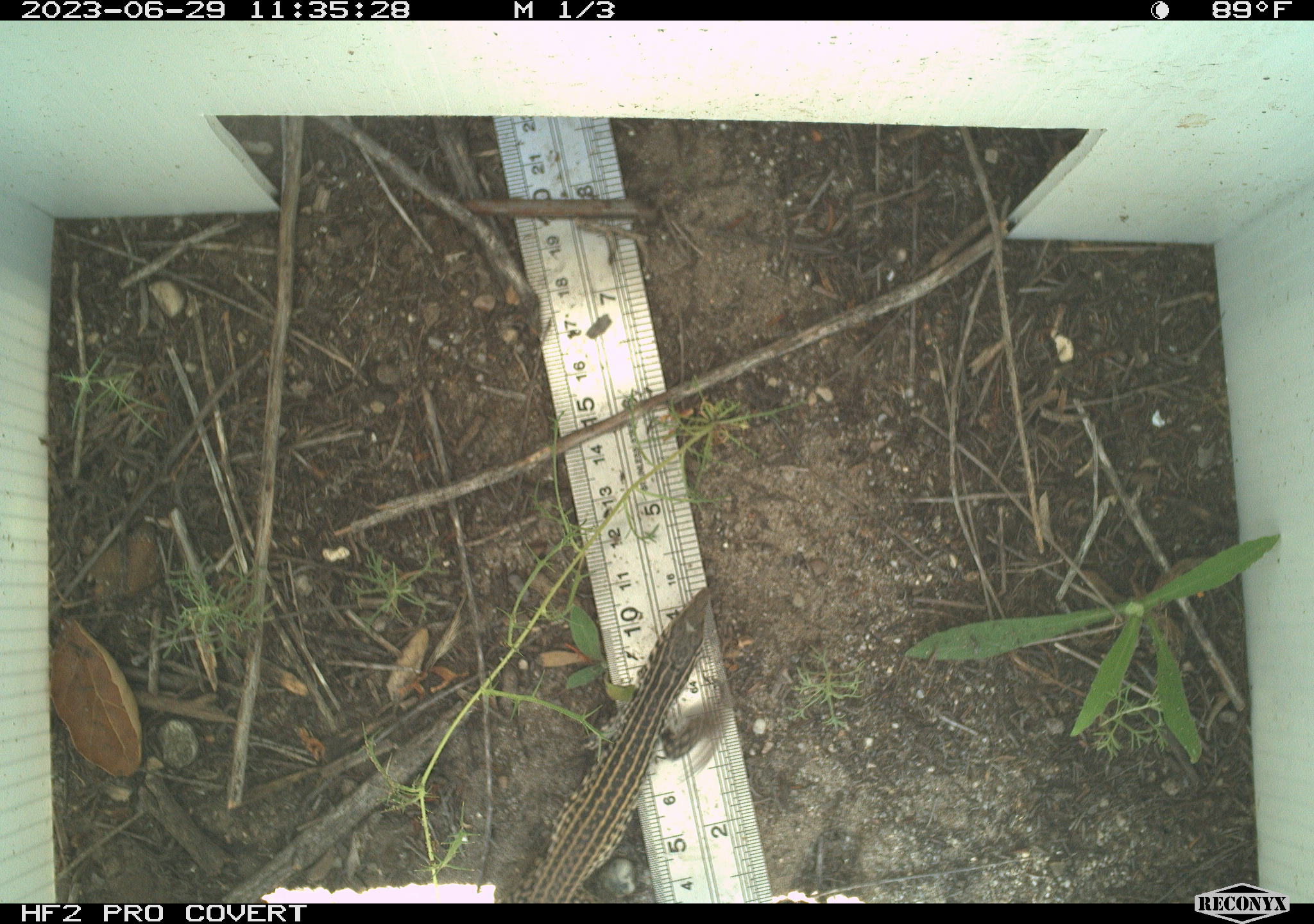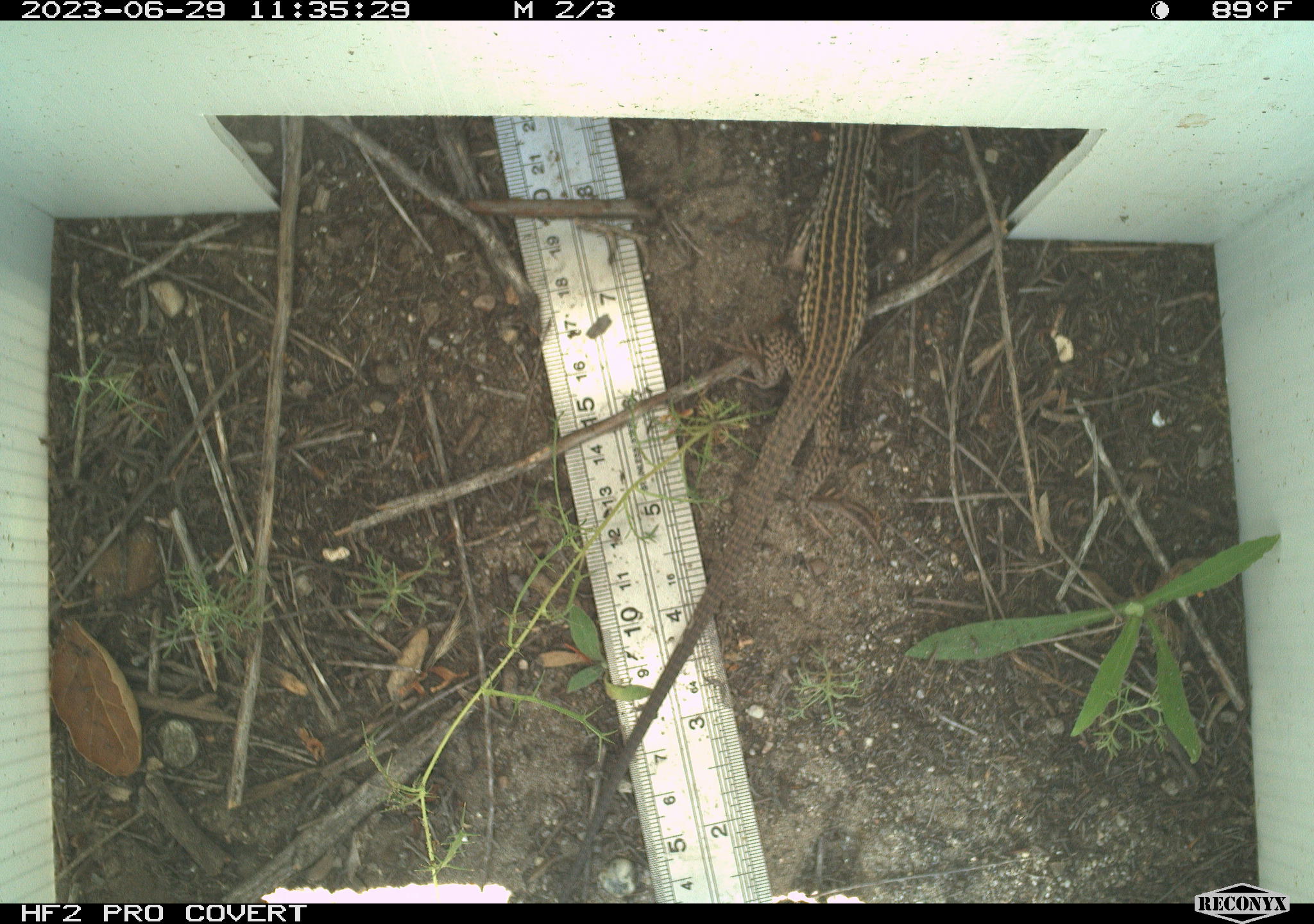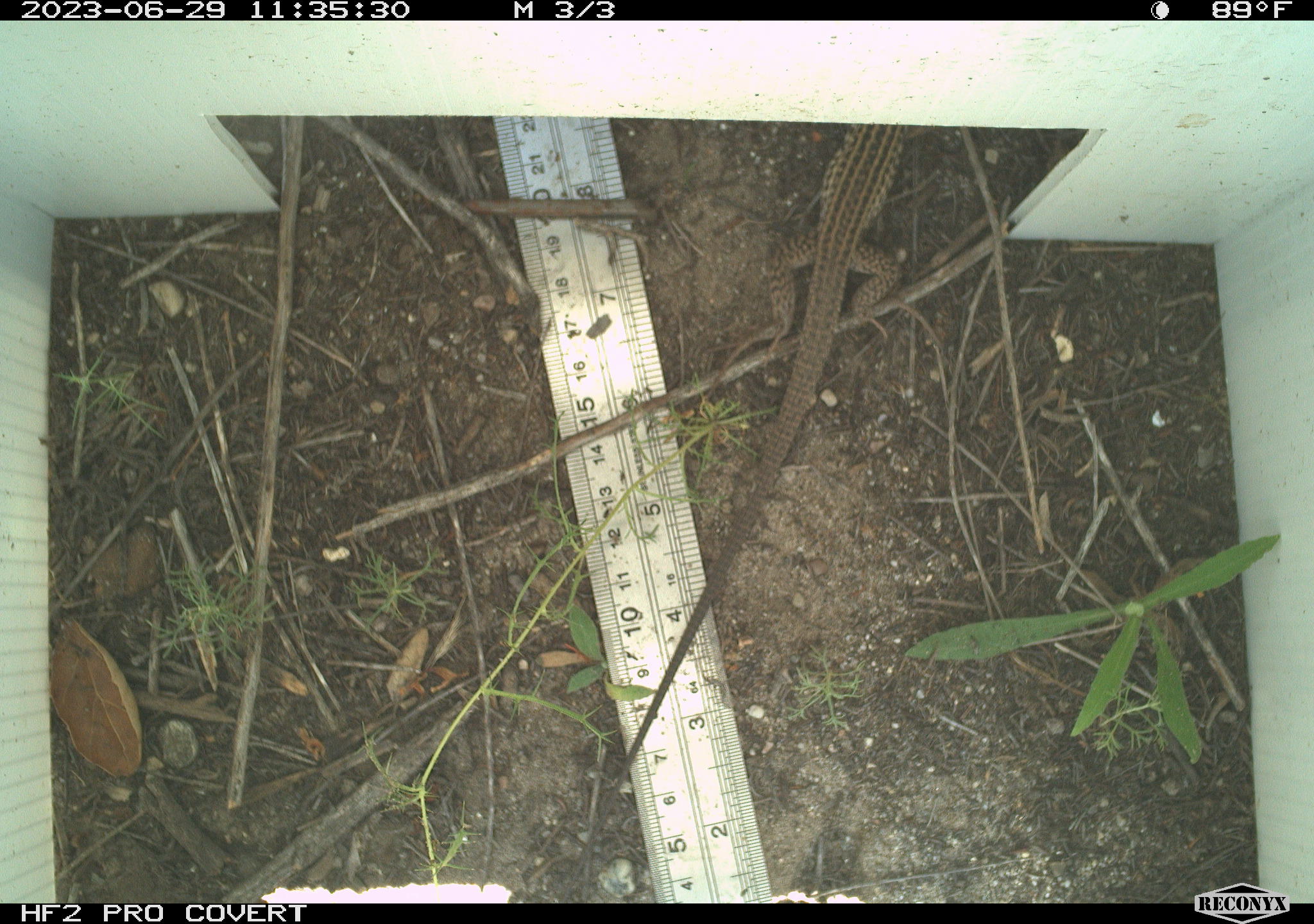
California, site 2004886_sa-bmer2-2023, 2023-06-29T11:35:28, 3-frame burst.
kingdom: Animalia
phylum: Chordata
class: Reptilia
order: Squamata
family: Teiidae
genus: Aspidoscelis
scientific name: Aspidoscelis tigris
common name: western whiptail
Western whiptail (Aspidoscelis tigris).